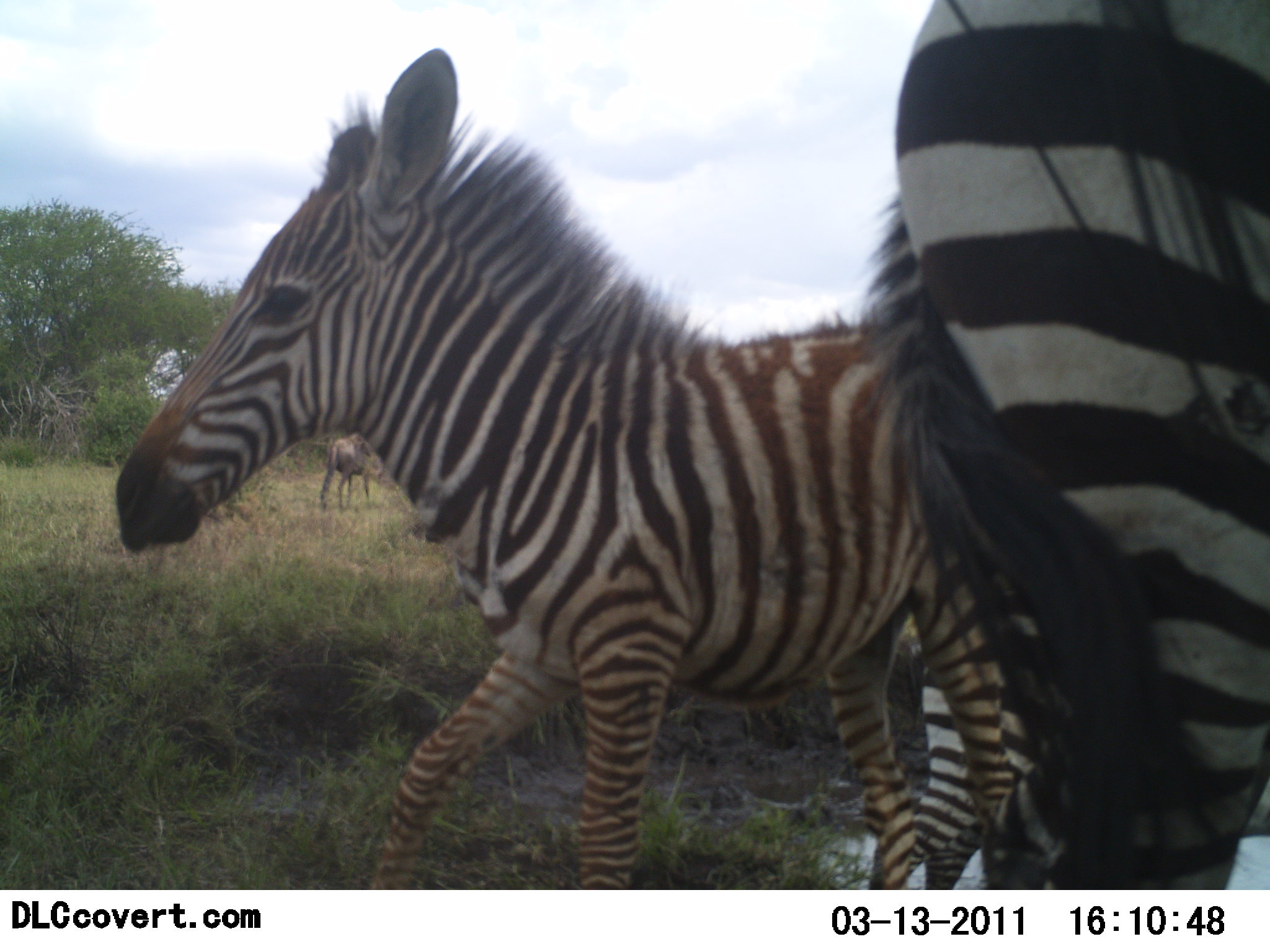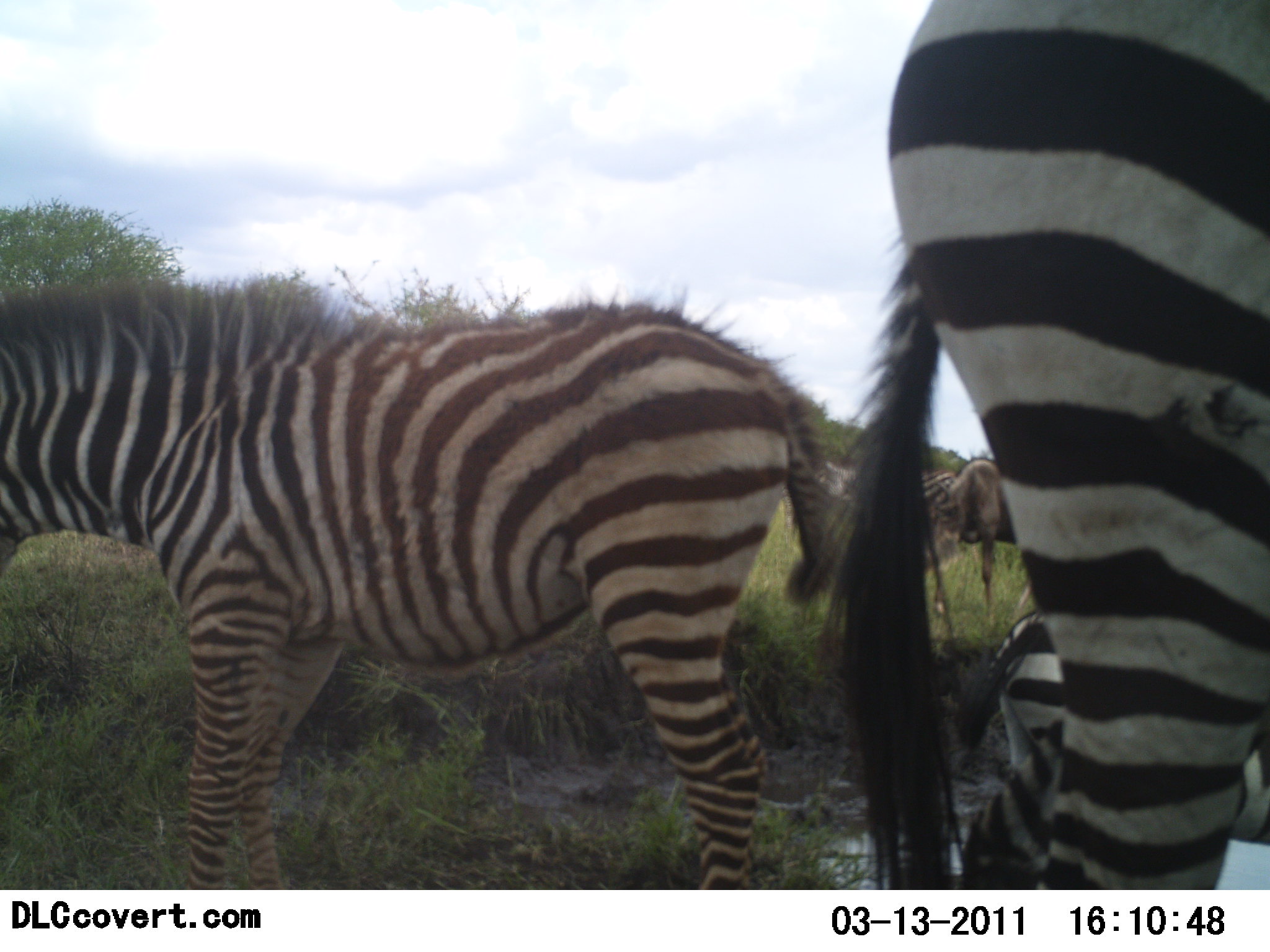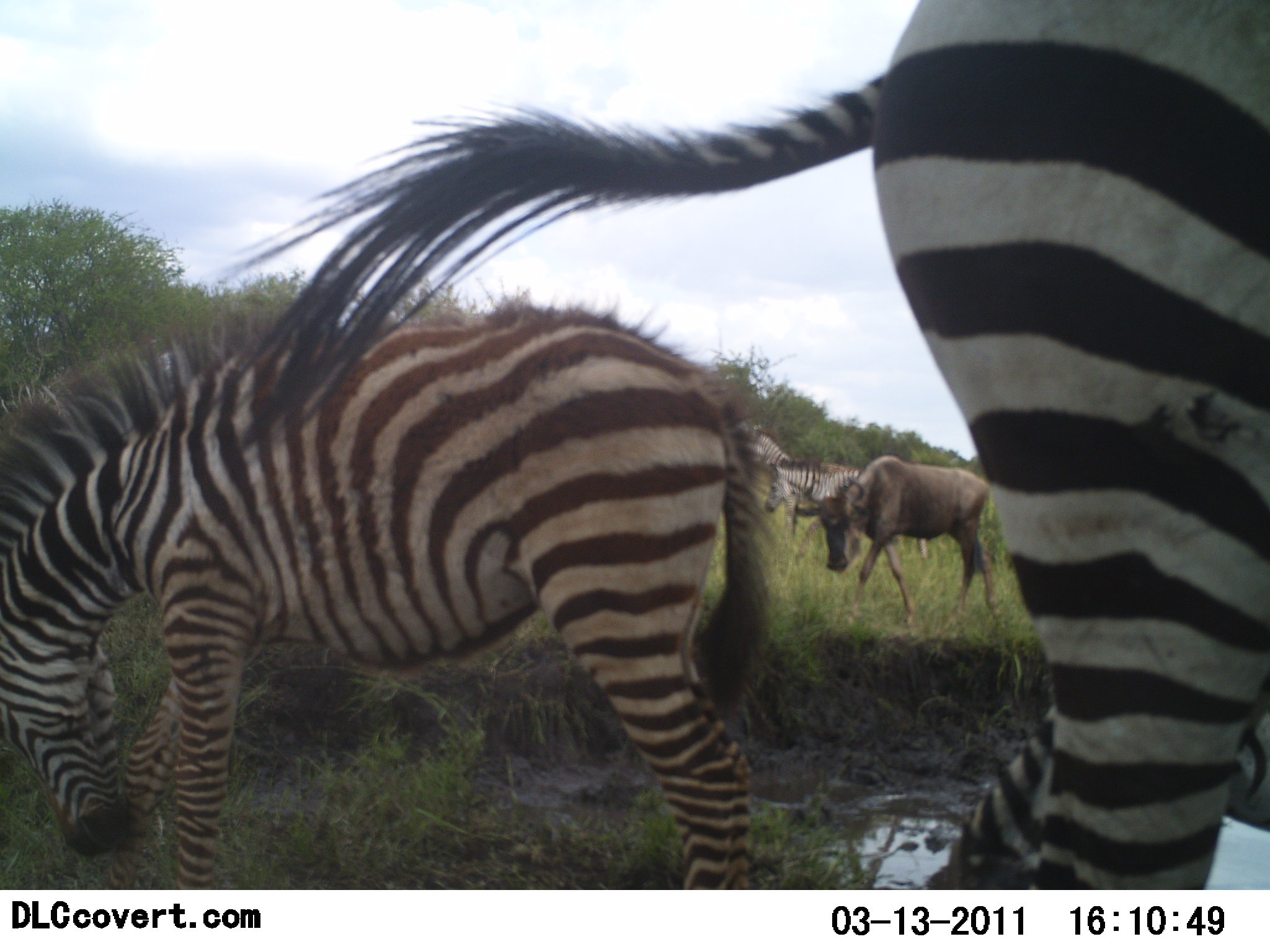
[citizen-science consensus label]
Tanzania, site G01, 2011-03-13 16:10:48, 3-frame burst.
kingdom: Animalia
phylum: Chordata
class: Mammalia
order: Artiodactyla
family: Bovidae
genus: Connochaetes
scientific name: Connochaetes taurinus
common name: blue wildebeest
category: wildebeest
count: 1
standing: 30%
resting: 0%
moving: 60%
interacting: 0%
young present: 0%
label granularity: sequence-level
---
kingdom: Animalia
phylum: Chordata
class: Mammalia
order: Perissodactyla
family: Equidae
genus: Equus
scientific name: Equus quagga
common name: plains zebra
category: zebra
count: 4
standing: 71%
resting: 0%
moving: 43%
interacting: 0%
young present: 64%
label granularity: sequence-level